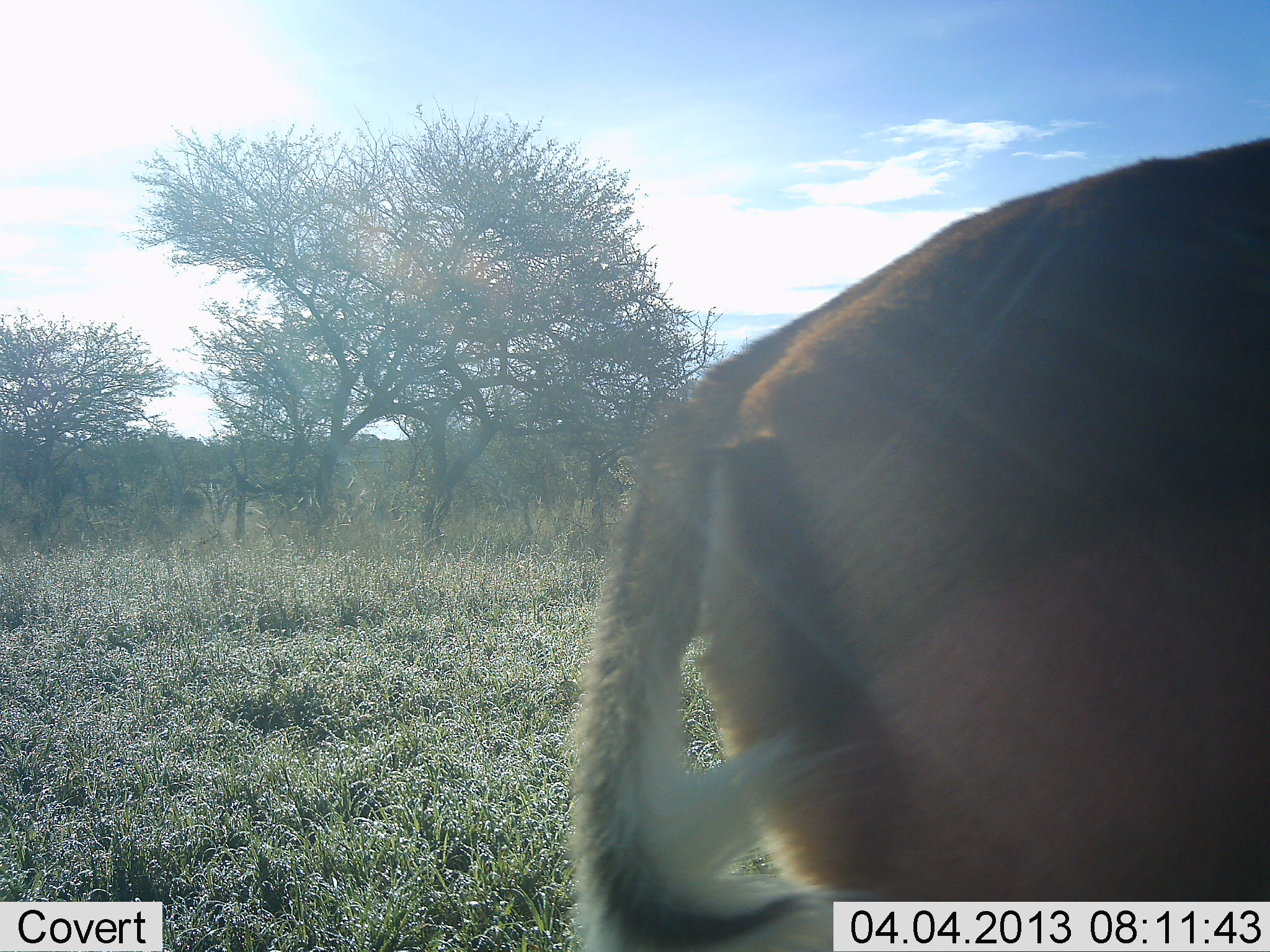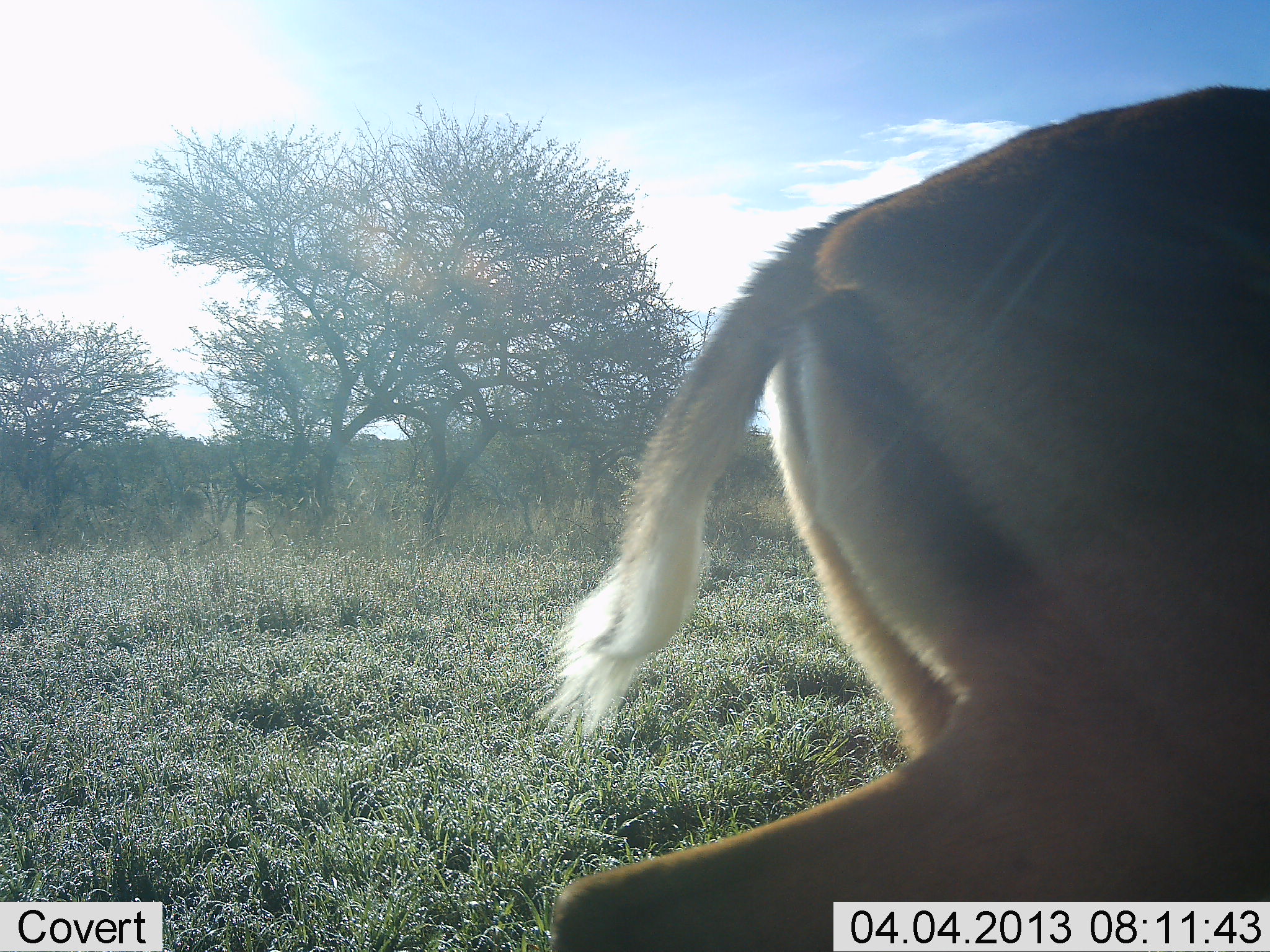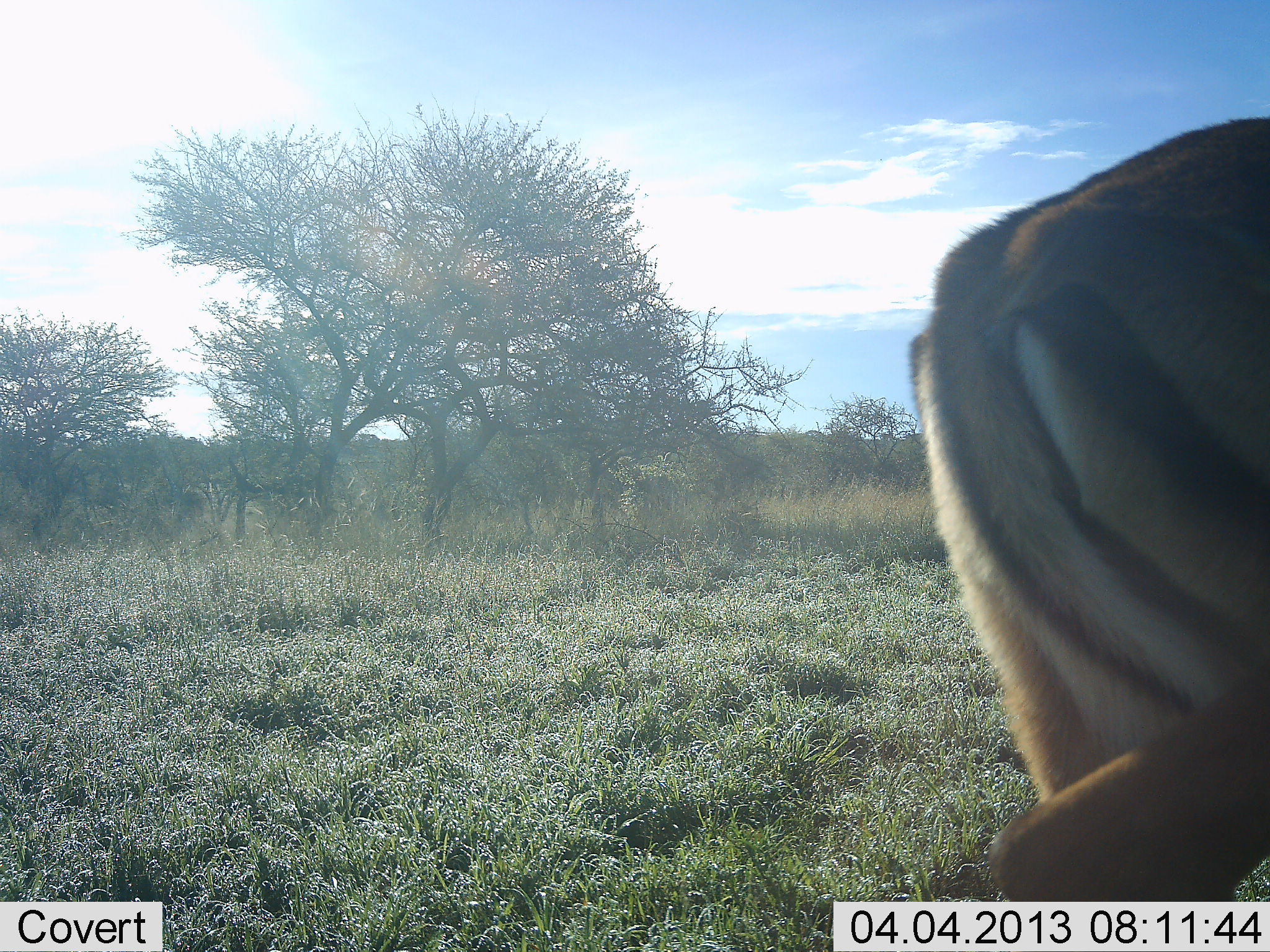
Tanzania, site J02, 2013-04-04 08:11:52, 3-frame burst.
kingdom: Animalia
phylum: Chordata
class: Mammalia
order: Artiodactyla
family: Bovidae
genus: Aepyceros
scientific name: Aepyceros melampus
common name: impala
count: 1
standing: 12%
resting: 6%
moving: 94%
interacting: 0%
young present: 6%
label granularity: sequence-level